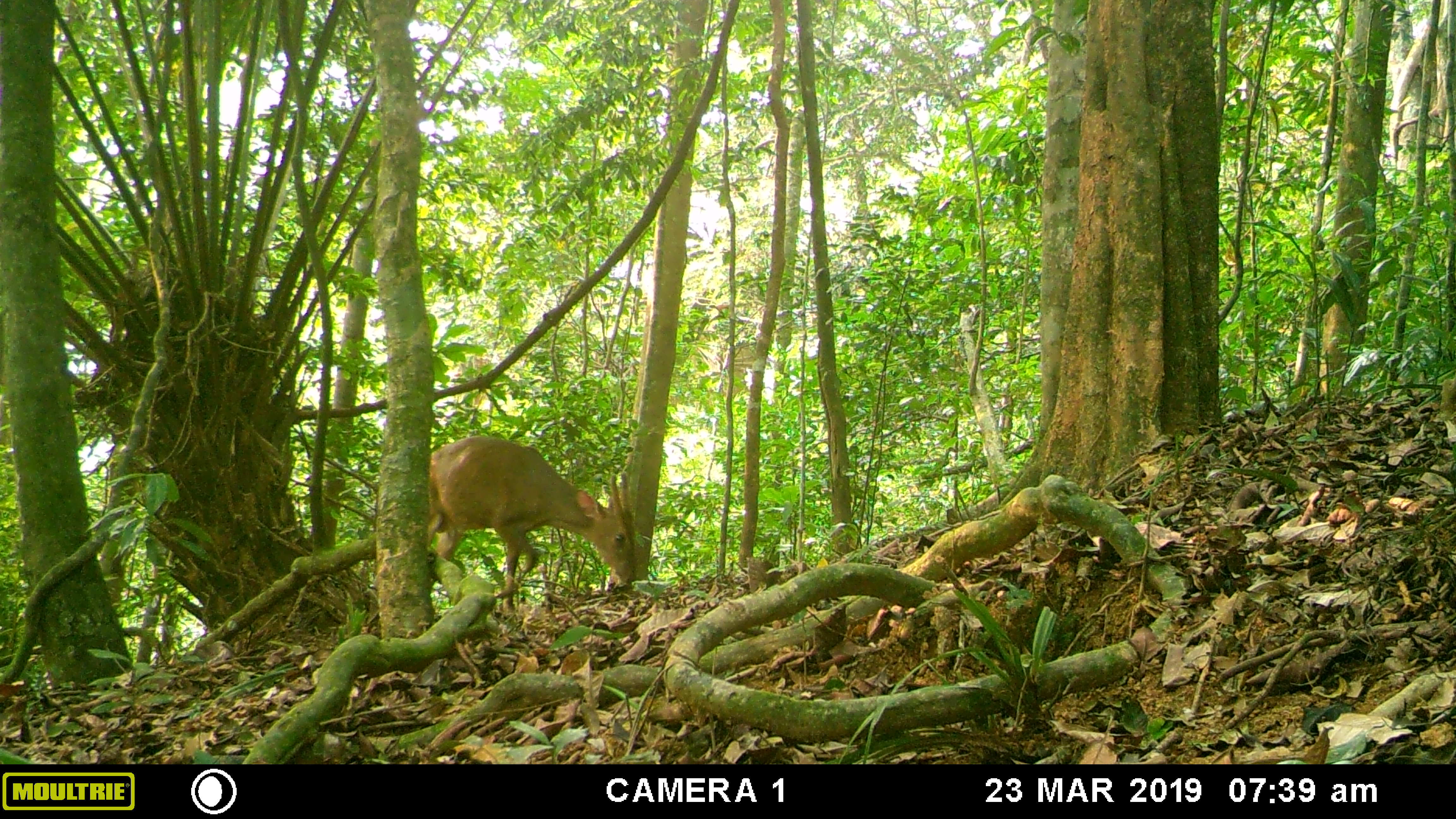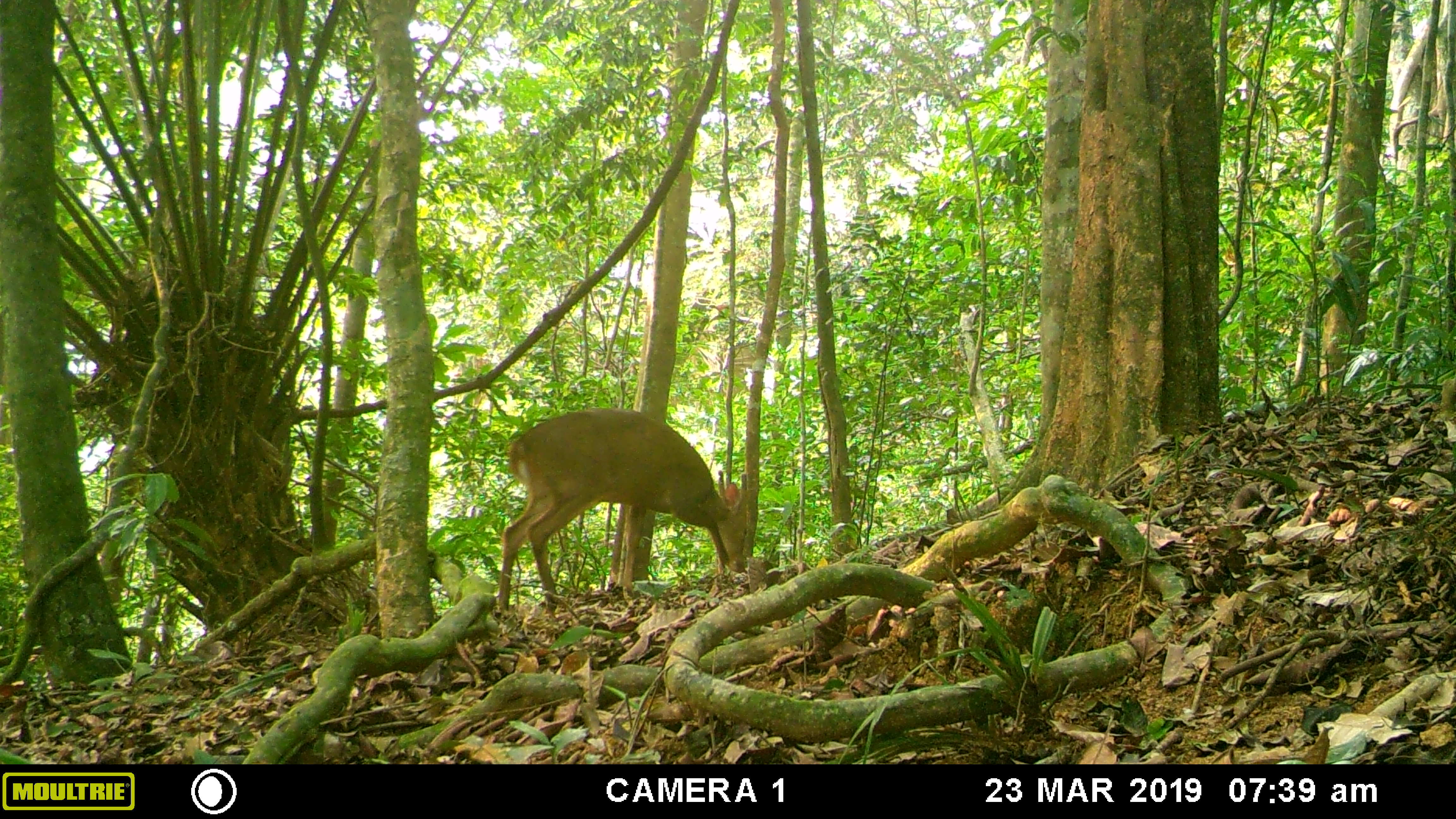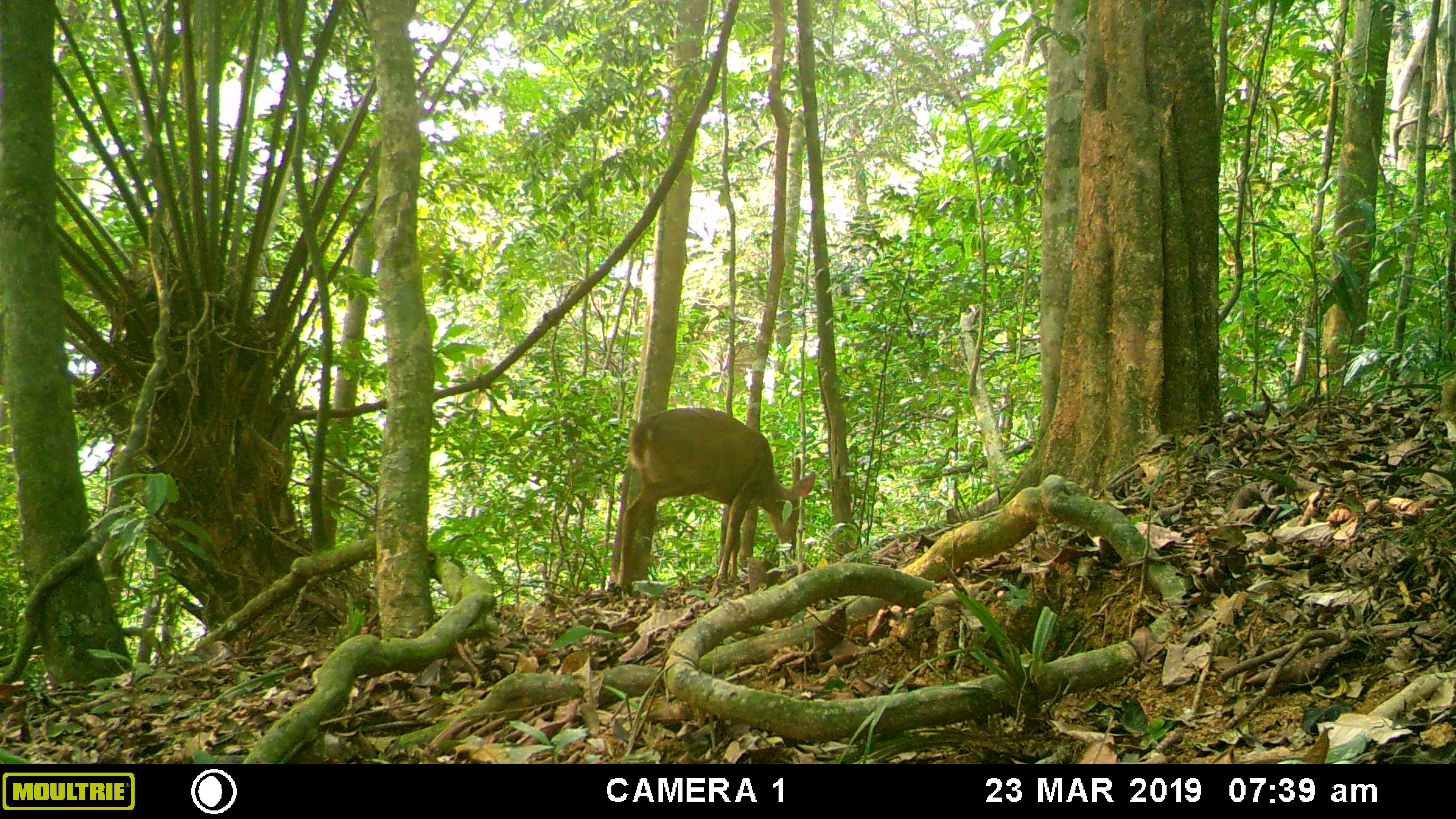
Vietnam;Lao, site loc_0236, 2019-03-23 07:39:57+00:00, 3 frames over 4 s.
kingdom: Animalia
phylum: Chordata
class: Mammalia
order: Artiodactyla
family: Cervidae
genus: Muntiacus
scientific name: Muntiacus vuquangensis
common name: large-antlered muntjac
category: large antlered muntjac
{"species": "large antlered muntjac (large-antlered muntjac) (Muntiacus vuquangensis)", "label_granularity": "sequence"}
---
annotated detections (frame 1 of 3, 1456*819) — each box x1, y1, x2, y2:
large antlered muntjac: 430, 436, 635, 612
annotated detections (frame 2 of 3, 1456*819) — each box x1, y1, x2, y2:
large antlered muntjac: 498, 407, 748, 613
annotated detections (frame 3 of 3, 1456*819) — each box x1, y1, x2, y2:
large antlered muntjac: 617, 406, 816, 596